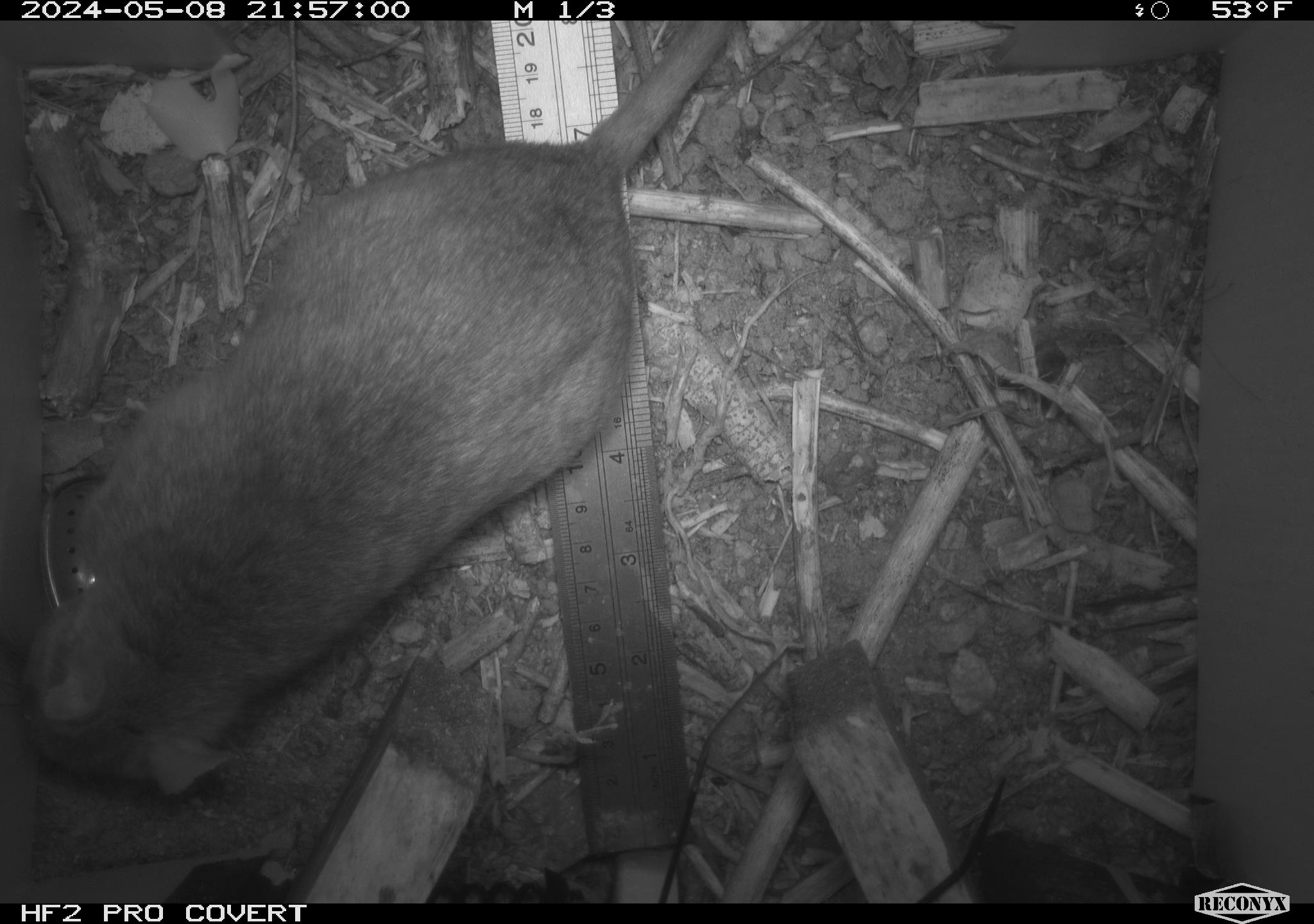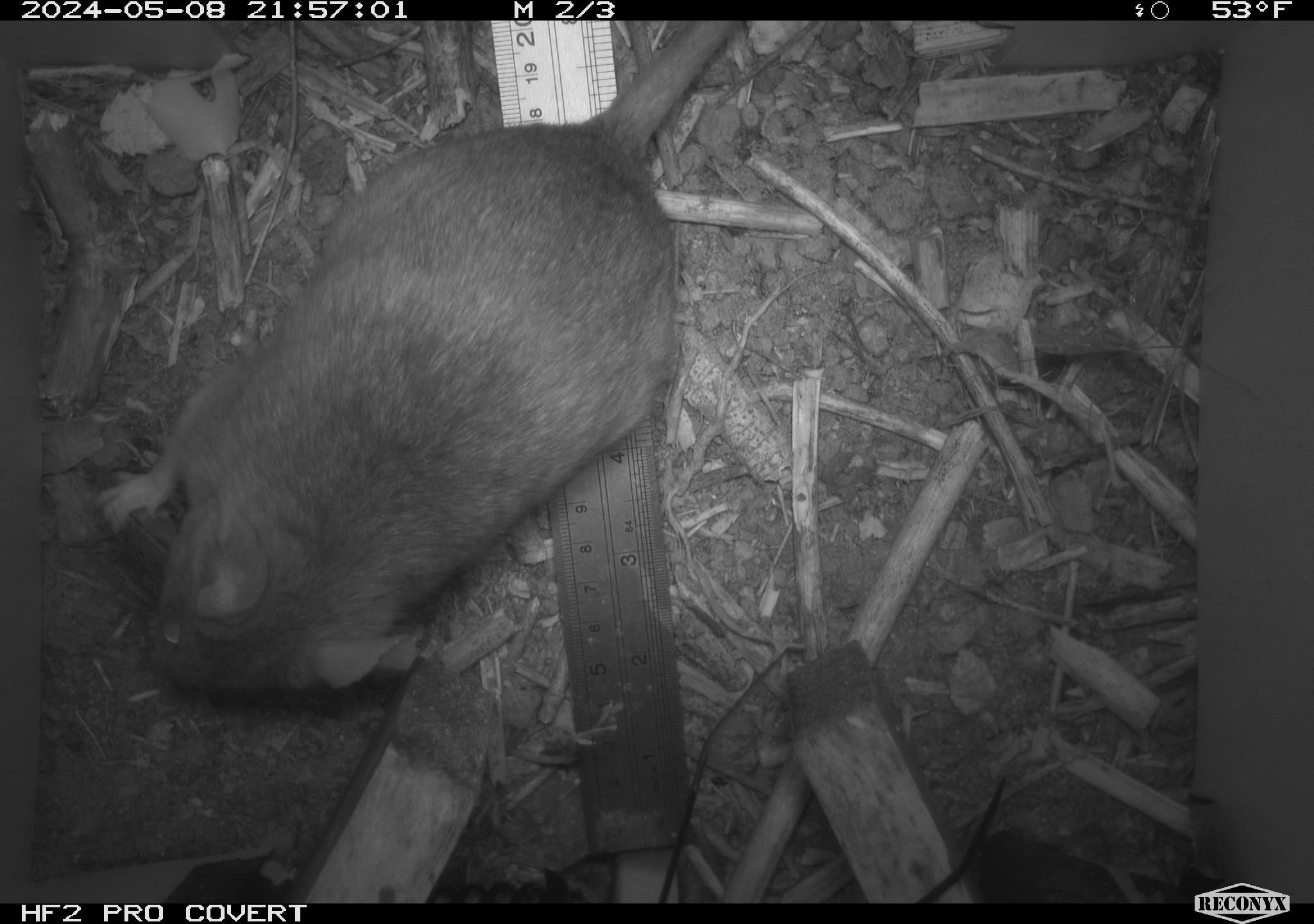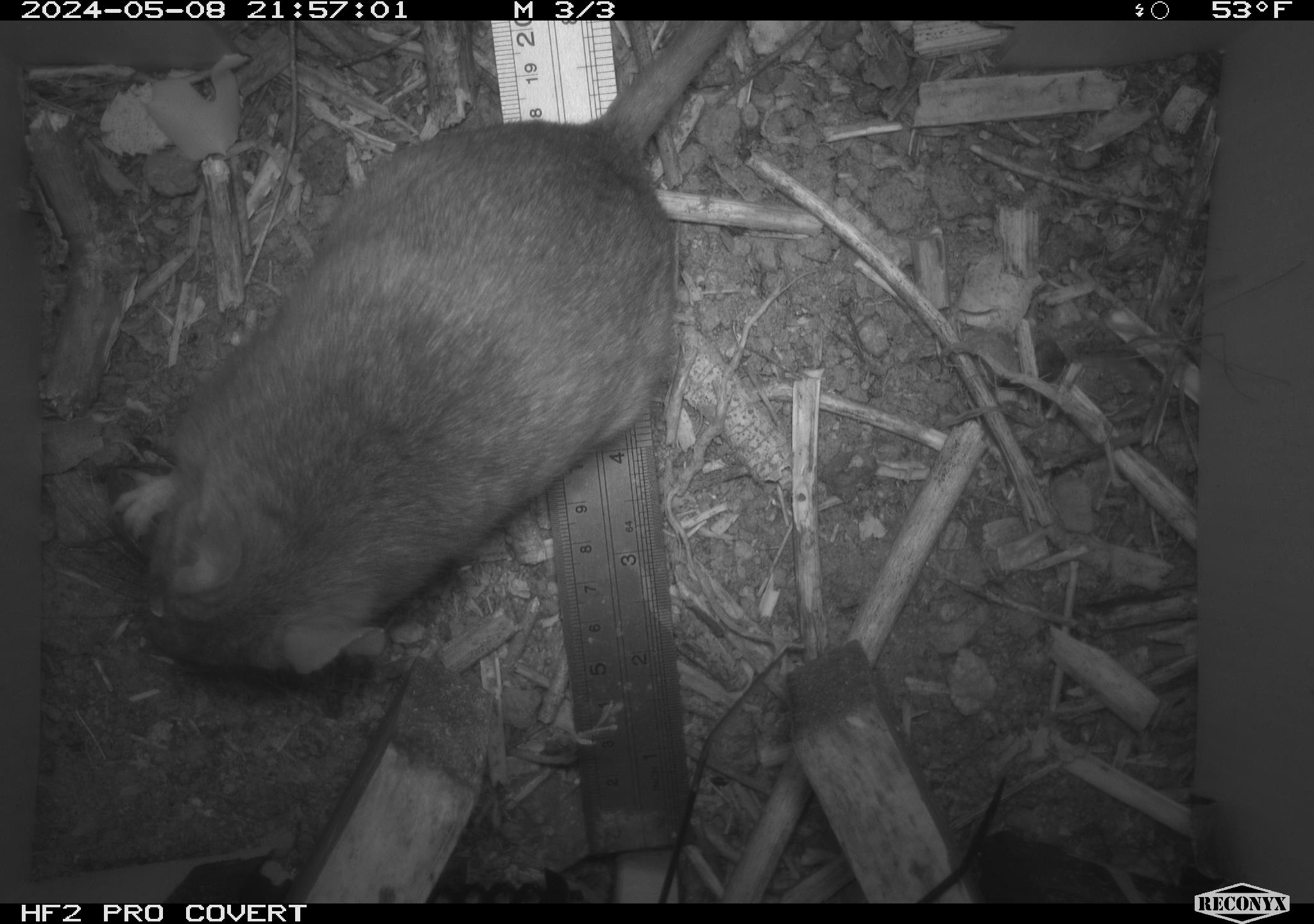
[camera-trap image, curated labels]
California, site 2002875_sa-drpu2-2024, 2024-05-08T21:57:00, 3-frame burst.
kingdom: Animalia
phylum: Chordata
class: Mammalia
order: Rodentia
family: Cricetidae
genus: Neotoma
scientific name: Neotoma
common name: pack rat or woodrat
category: neotoma species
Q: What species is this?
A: Neotoma species (pack rat or woodrat) (Neotoma).